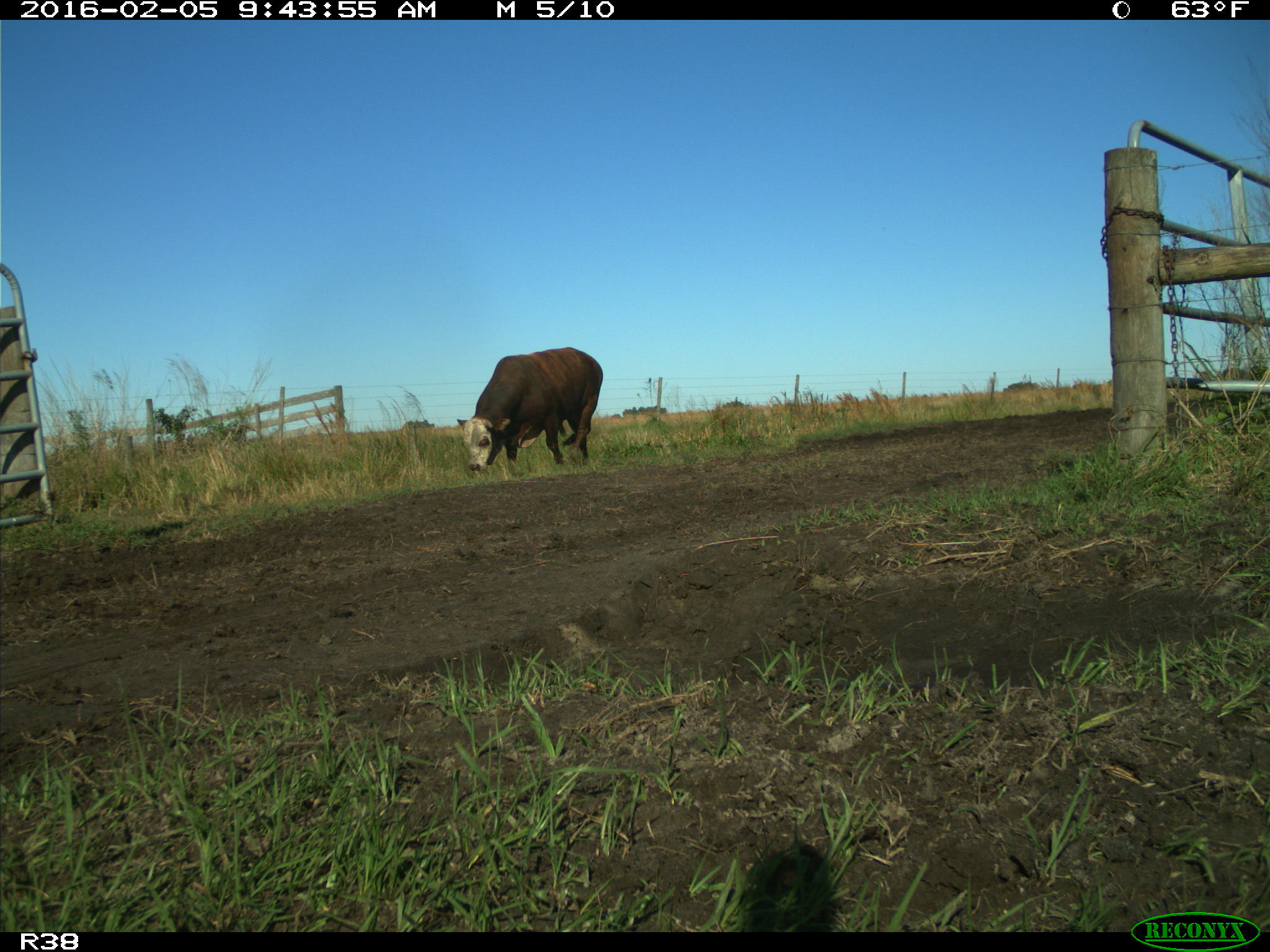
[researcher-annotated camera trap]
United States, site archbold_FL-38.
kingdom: Animalia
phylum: Chordata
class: Mammalia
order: Artiodactyla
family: Bovidae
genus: Bos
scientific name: Bos taurus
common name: domestic cow